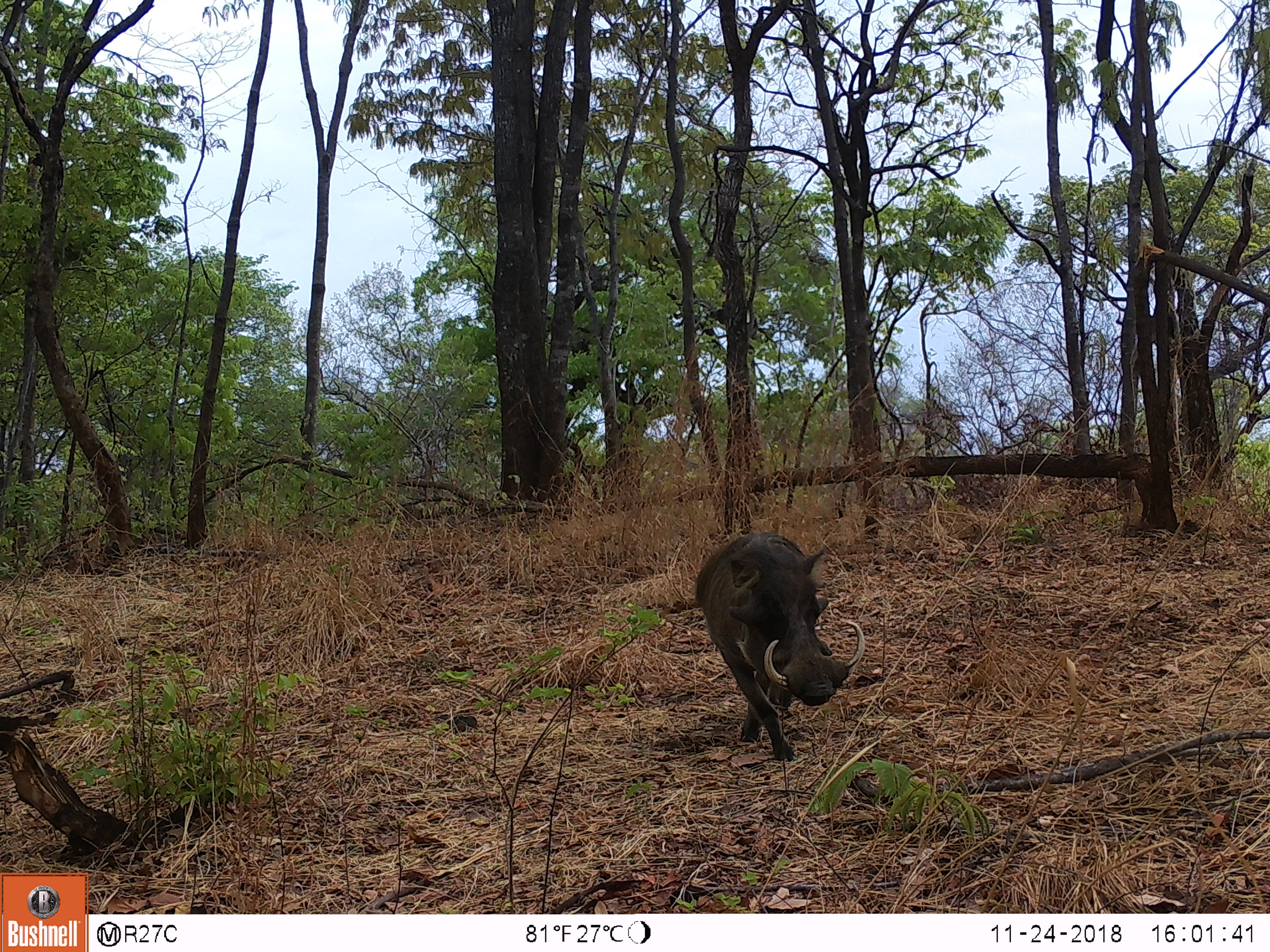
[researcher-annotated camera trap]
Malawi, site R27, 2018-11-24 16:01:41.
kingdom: Animalia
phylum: Chordata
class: Mammalia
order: Artiodactyla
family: Suidae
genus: Phacochoerus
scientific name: Phacochoerus africanus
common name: common warthog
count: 1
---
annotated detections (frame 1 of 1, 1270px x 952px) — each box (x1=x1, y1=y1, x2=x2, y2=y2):
common warthog: (x1=671, y1=516, x2=875, y2=765)